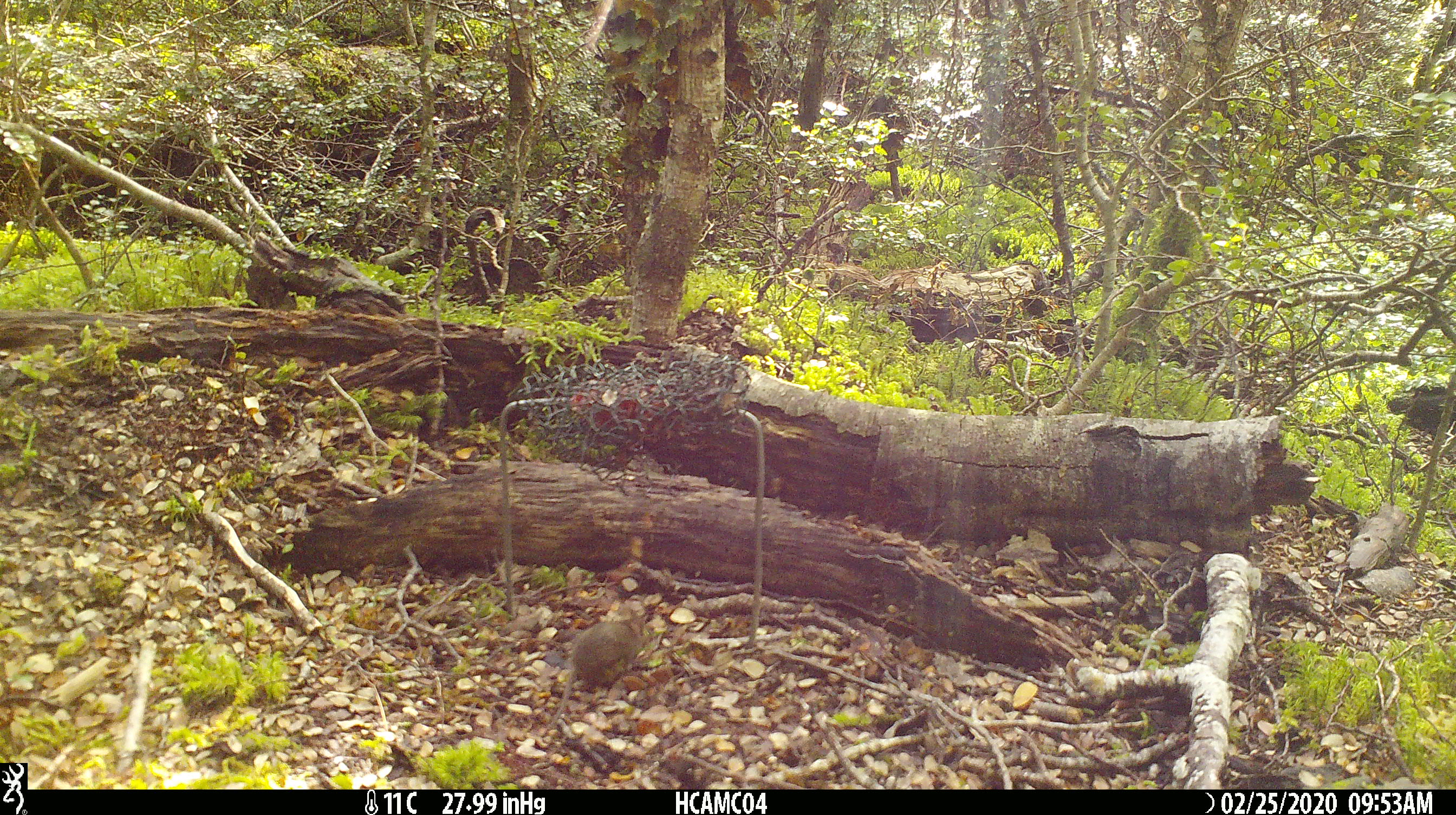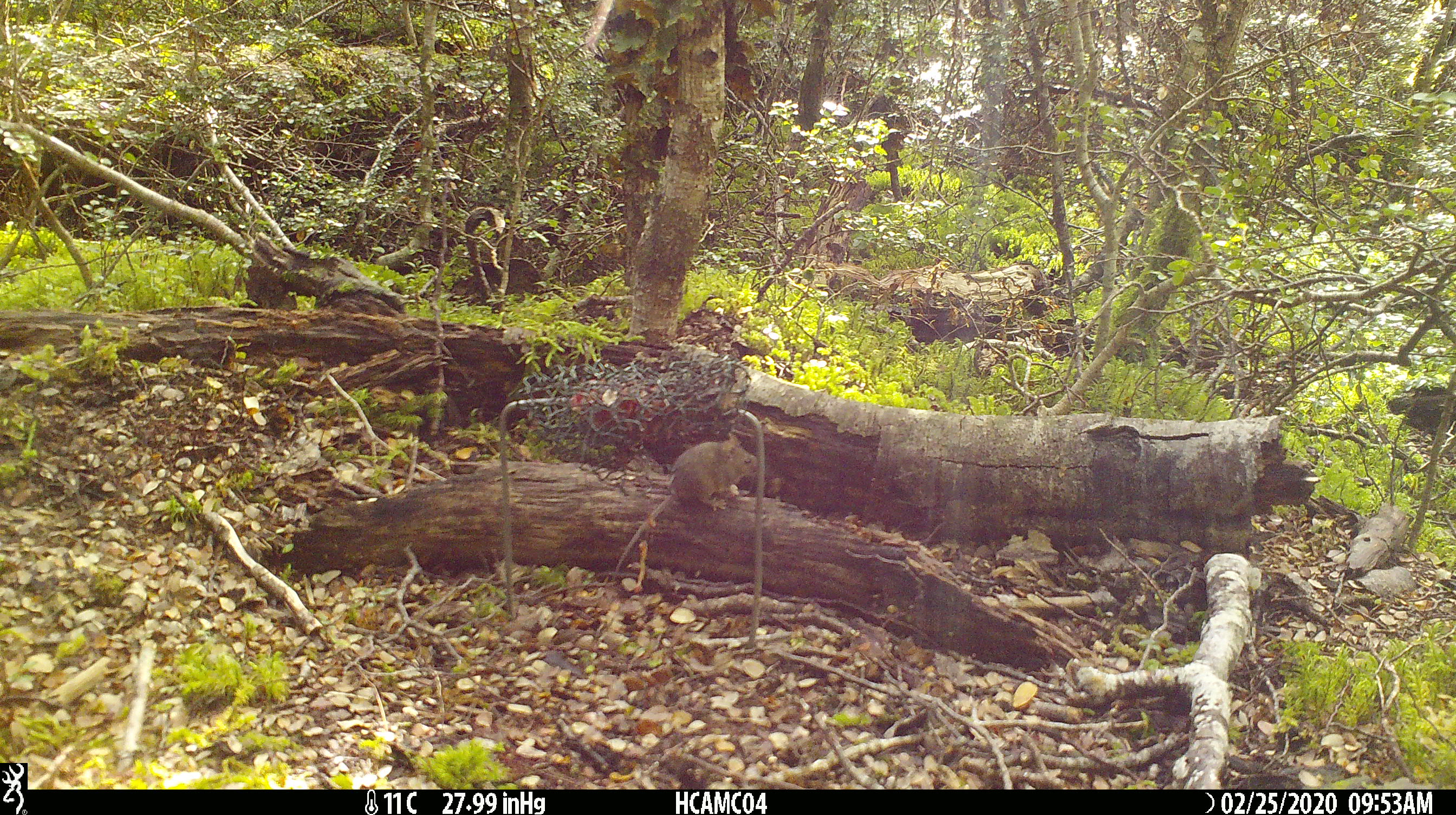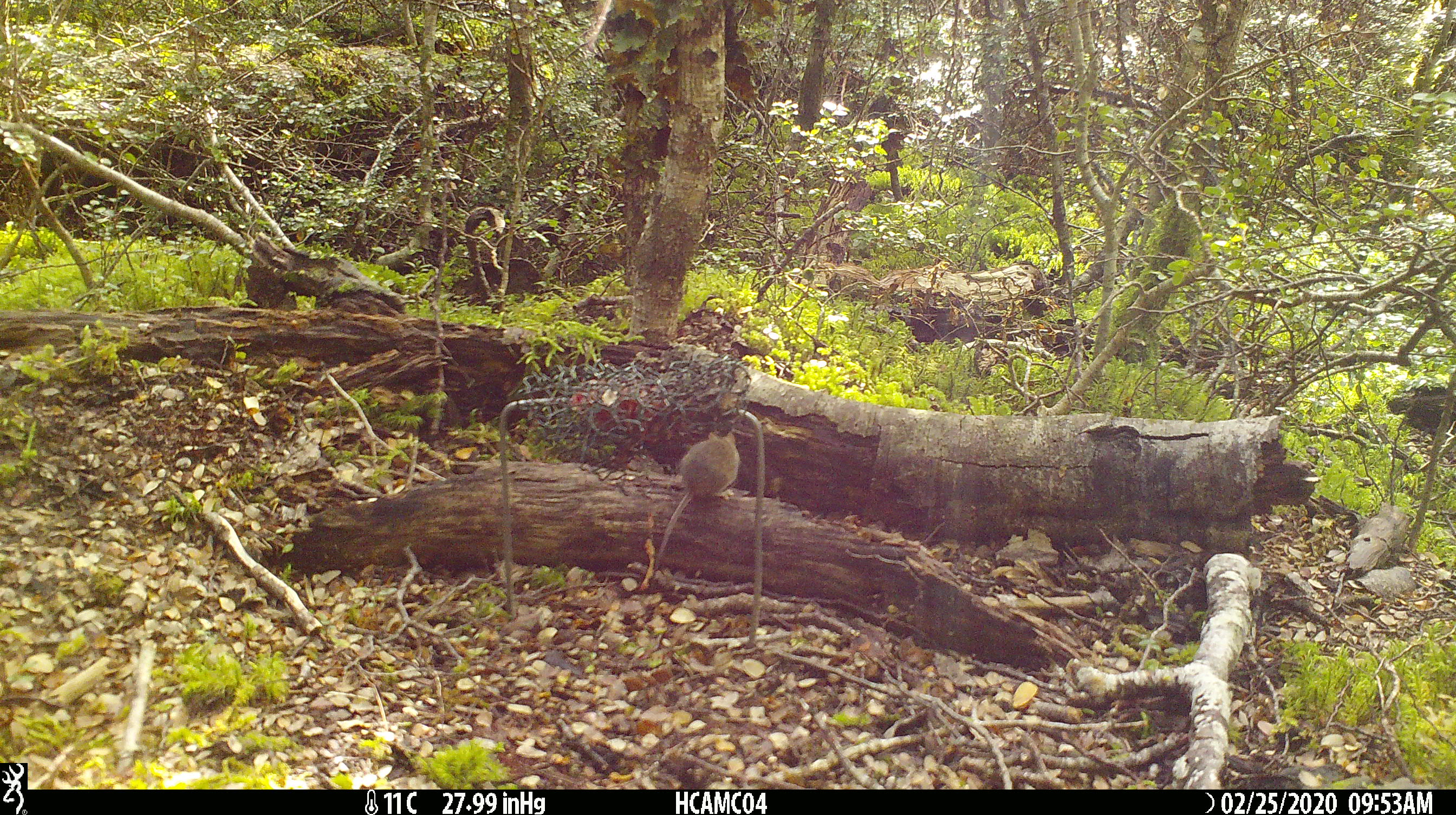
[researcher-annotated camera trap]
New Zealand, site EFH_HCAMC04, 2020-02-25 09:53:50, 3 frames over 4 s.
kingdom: Animalia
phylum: Chordata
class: Mammalia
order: Rodentia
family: Muridae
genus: Mus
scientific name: Mus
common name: mouse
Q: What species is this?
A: Mouse (Mus).